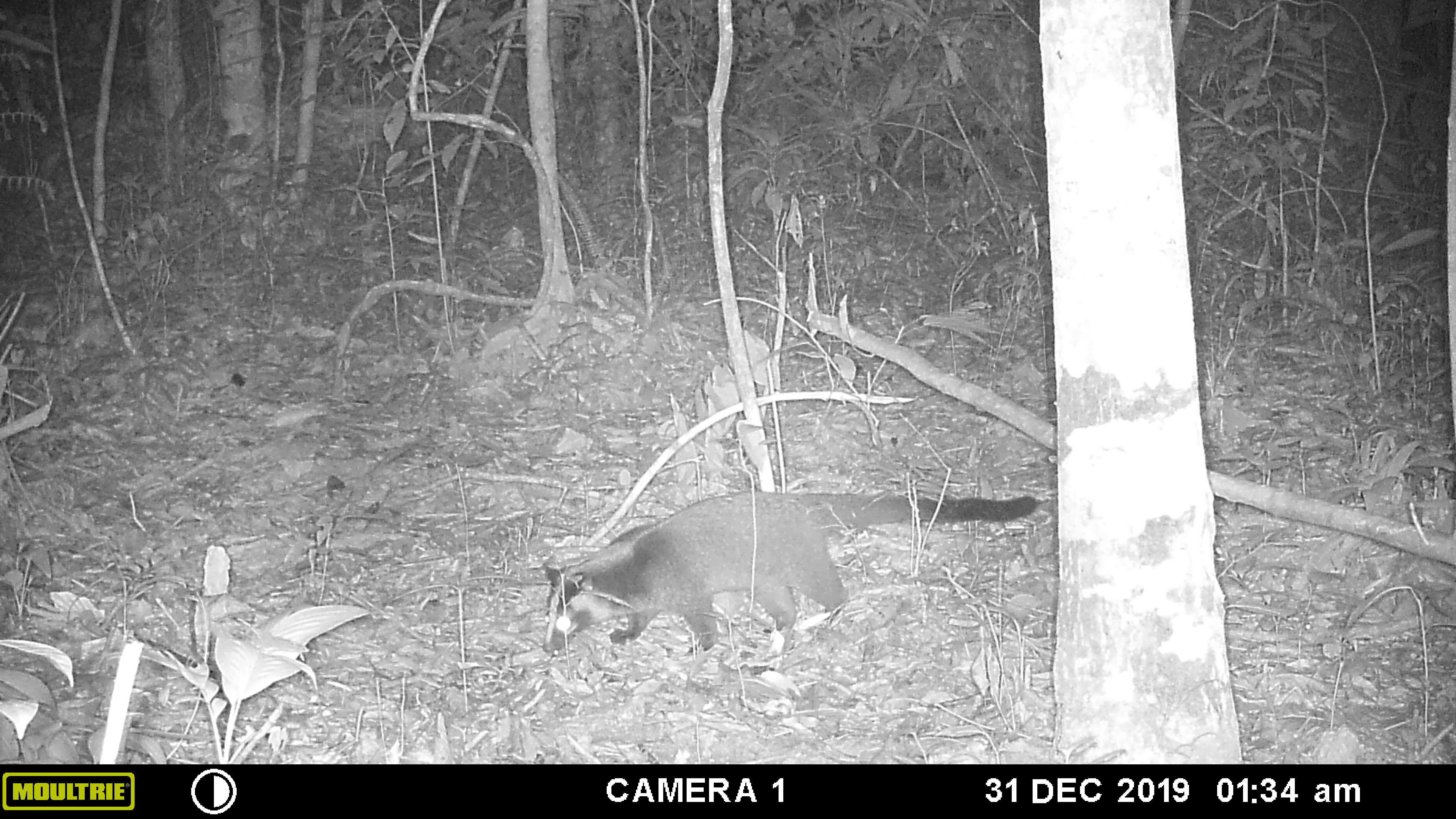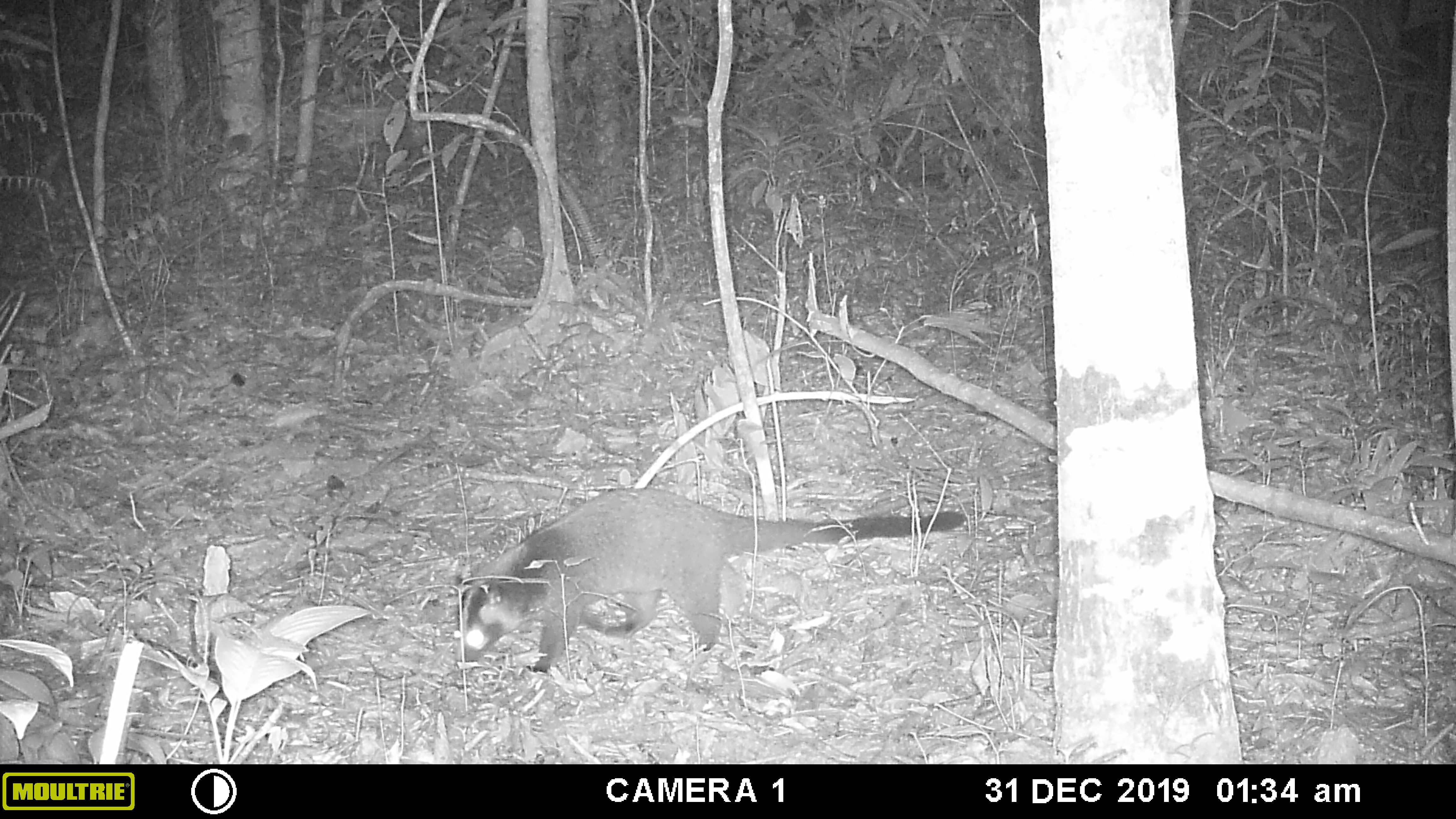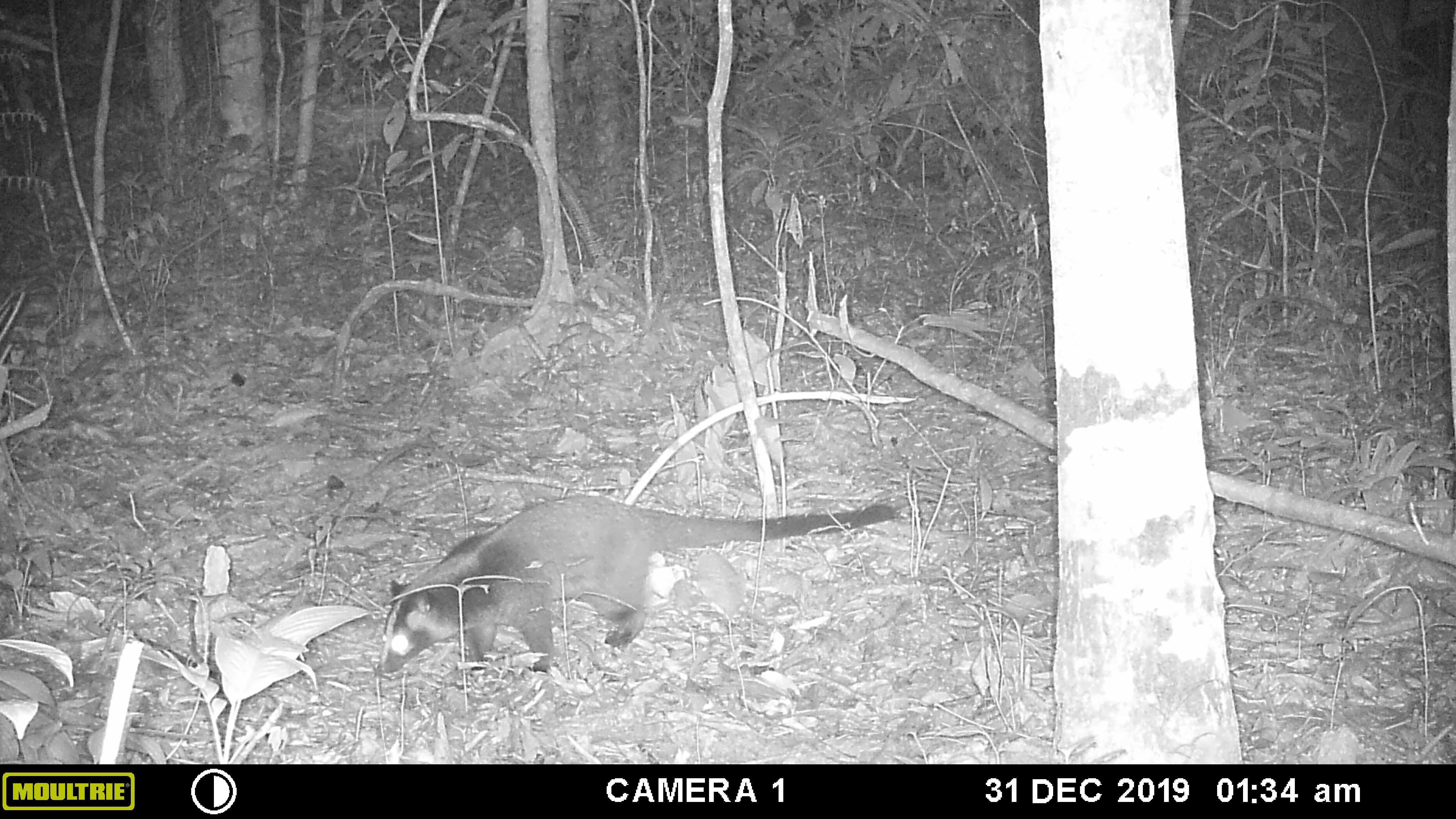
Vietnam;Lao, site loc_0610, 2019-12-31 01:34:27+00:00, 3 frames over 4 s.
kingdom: Animalia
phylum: Chordata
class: Mammalia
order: Carnivora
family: Viverridae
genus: Paguma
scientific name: Paguma larvata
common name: masked palm civet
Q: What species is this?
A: Masked palm civet (Paguma larvata).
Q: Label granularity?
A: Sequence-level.